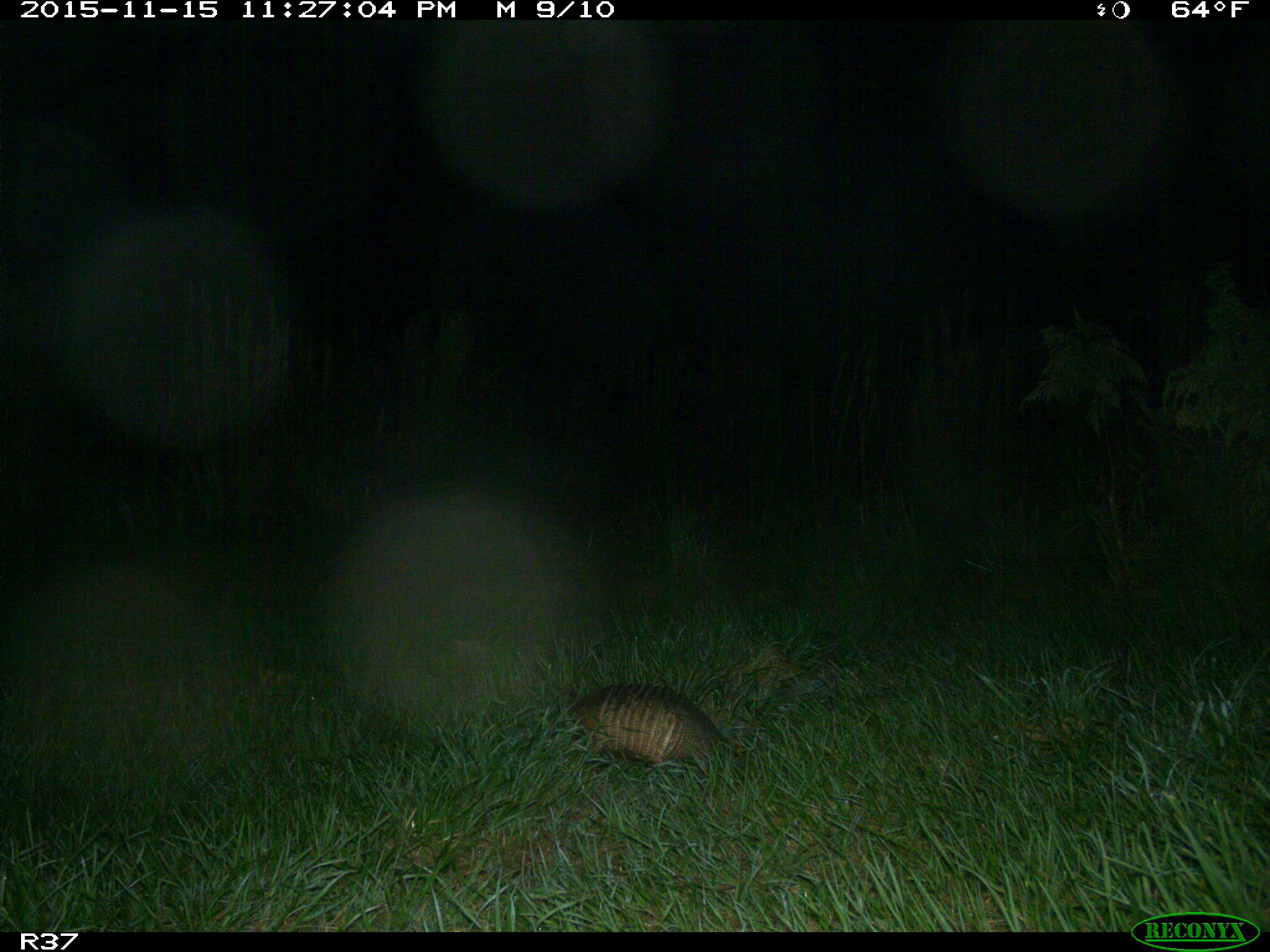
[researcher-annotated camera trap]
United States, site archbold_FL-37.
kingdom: Animalia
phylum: Chordata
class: Mammalia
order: Cingulata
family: Dasypodidae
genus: Dasypus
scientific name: Dasypus novemcinctus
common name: nine-banded armadillo